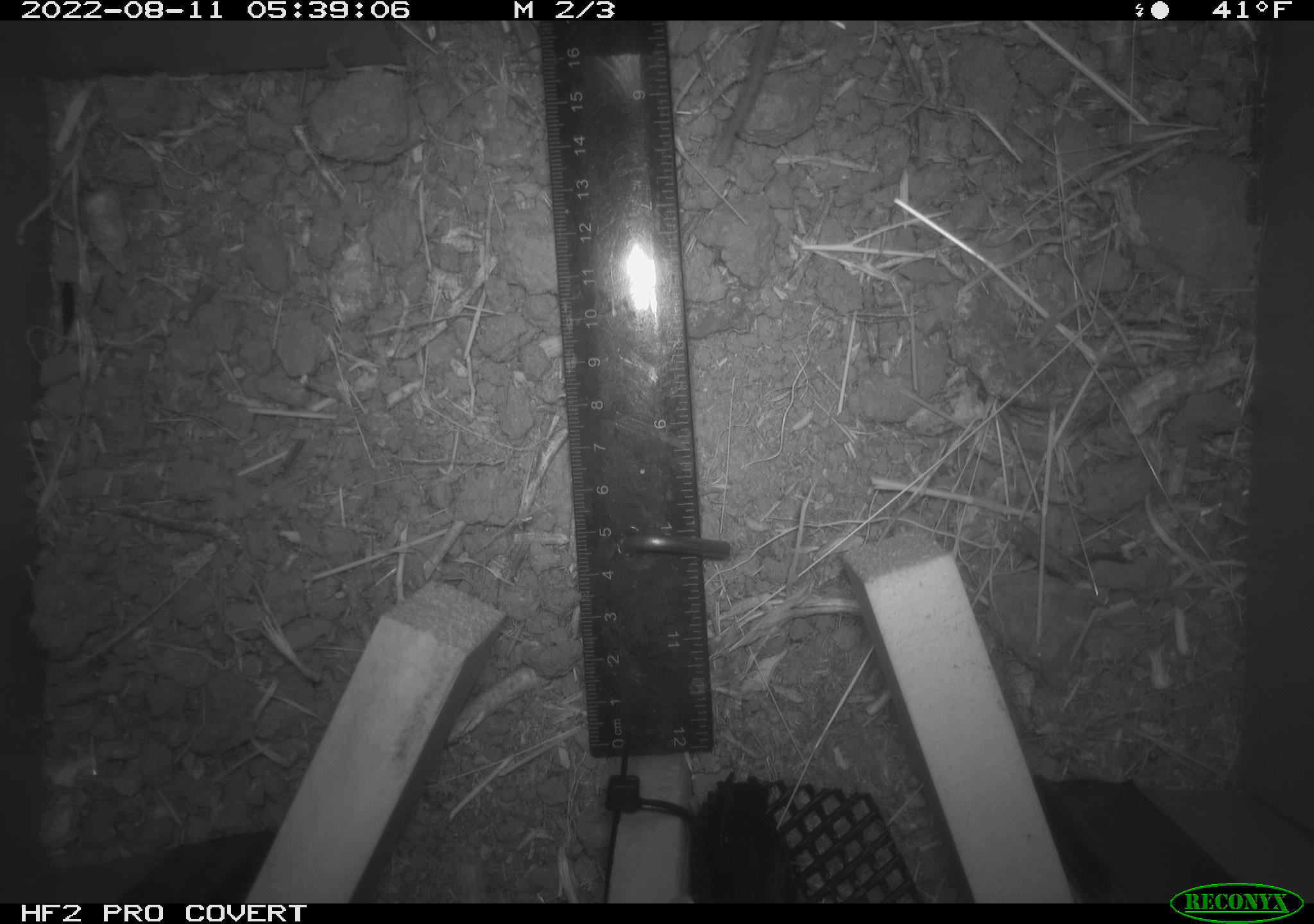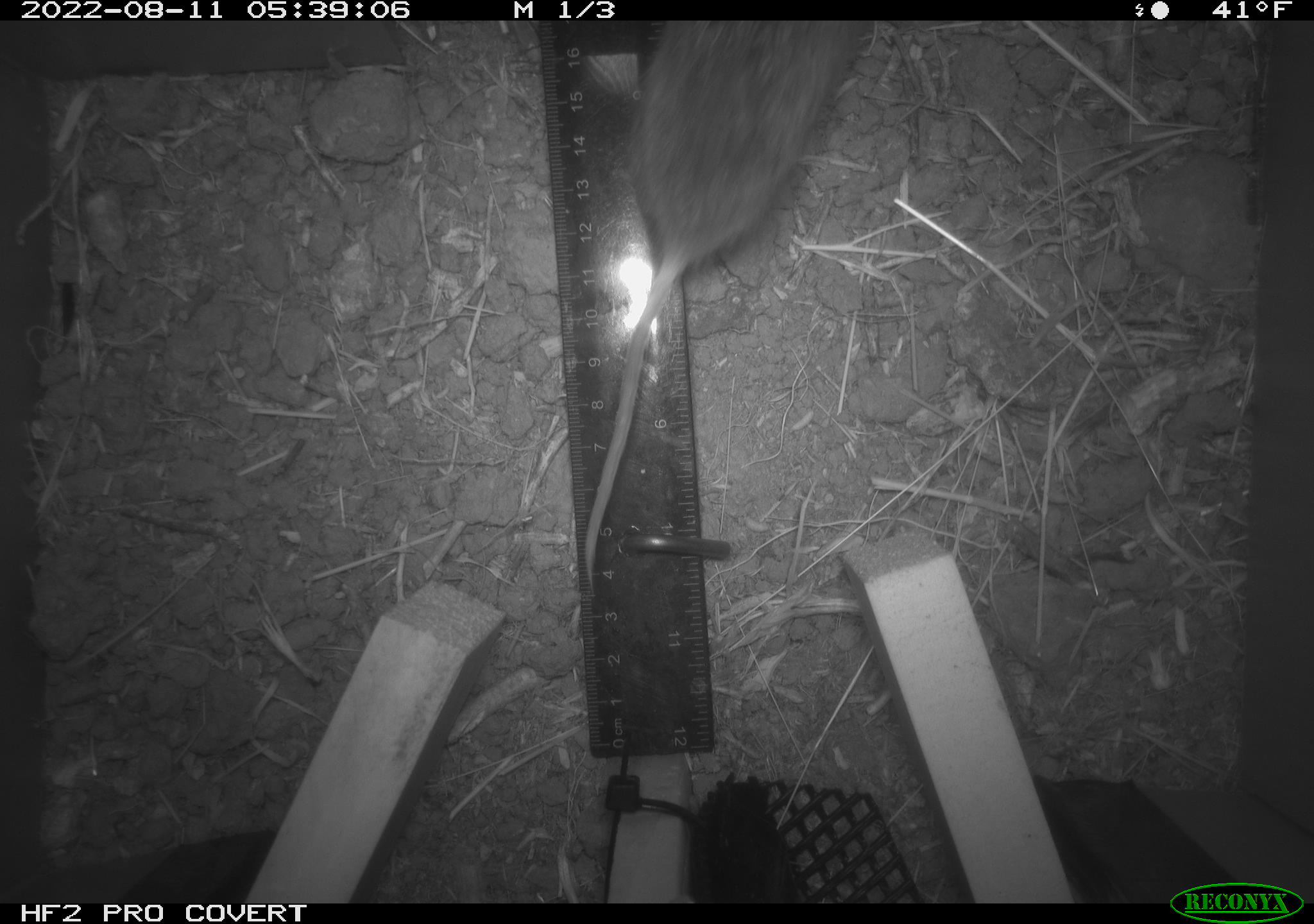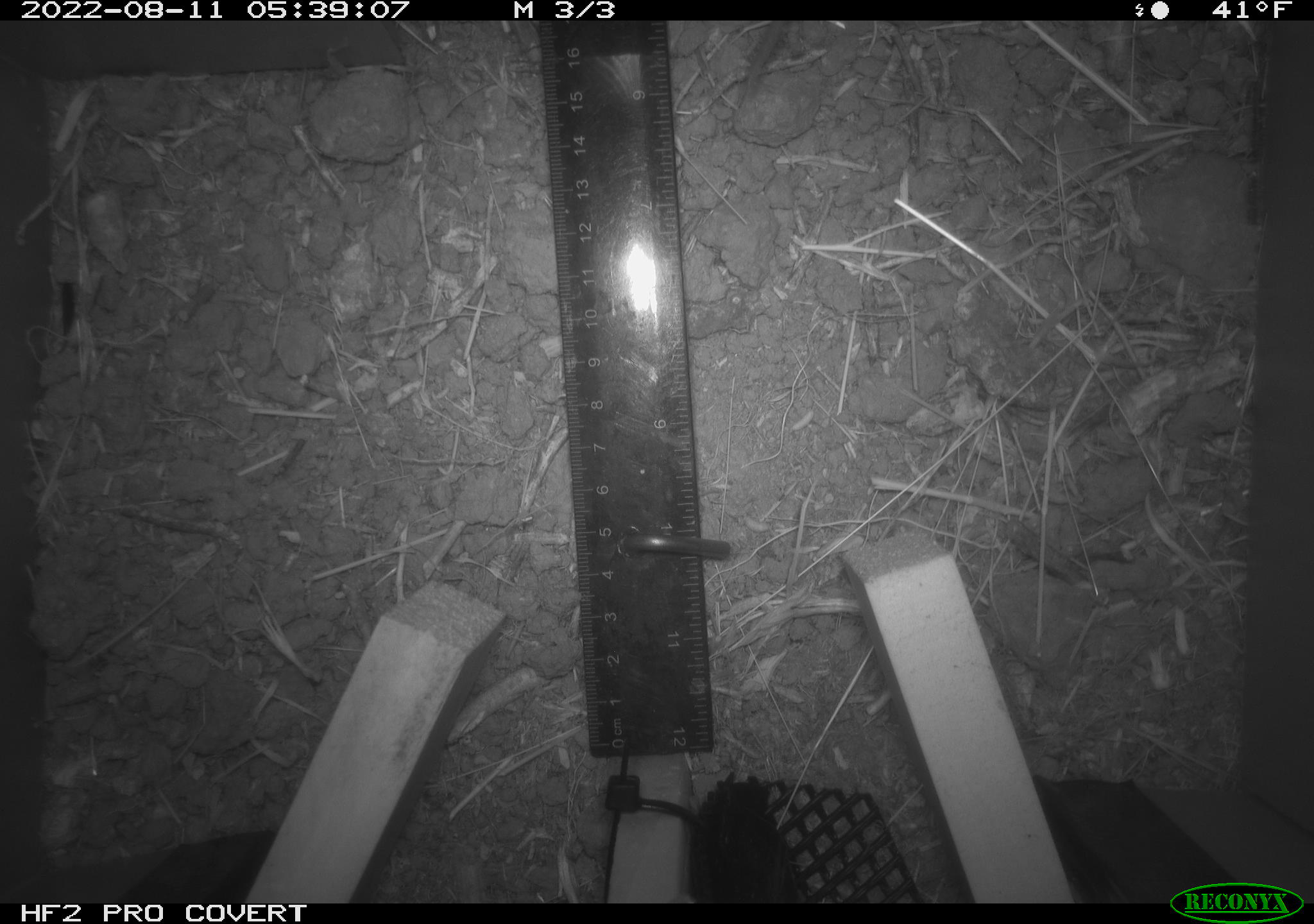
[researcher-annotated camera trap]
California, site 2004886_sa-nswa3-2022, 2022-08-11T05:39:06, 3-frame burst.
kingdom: Animalia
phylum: Chordata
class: Mammalia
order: Rodentia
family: Cricetidae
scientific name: Cricetidae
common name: hamsters, voles, lemmings, and allies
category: cricetidae family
Cricetidae family (hamsters, voles, lemmings, and allies) (Cricetidae).